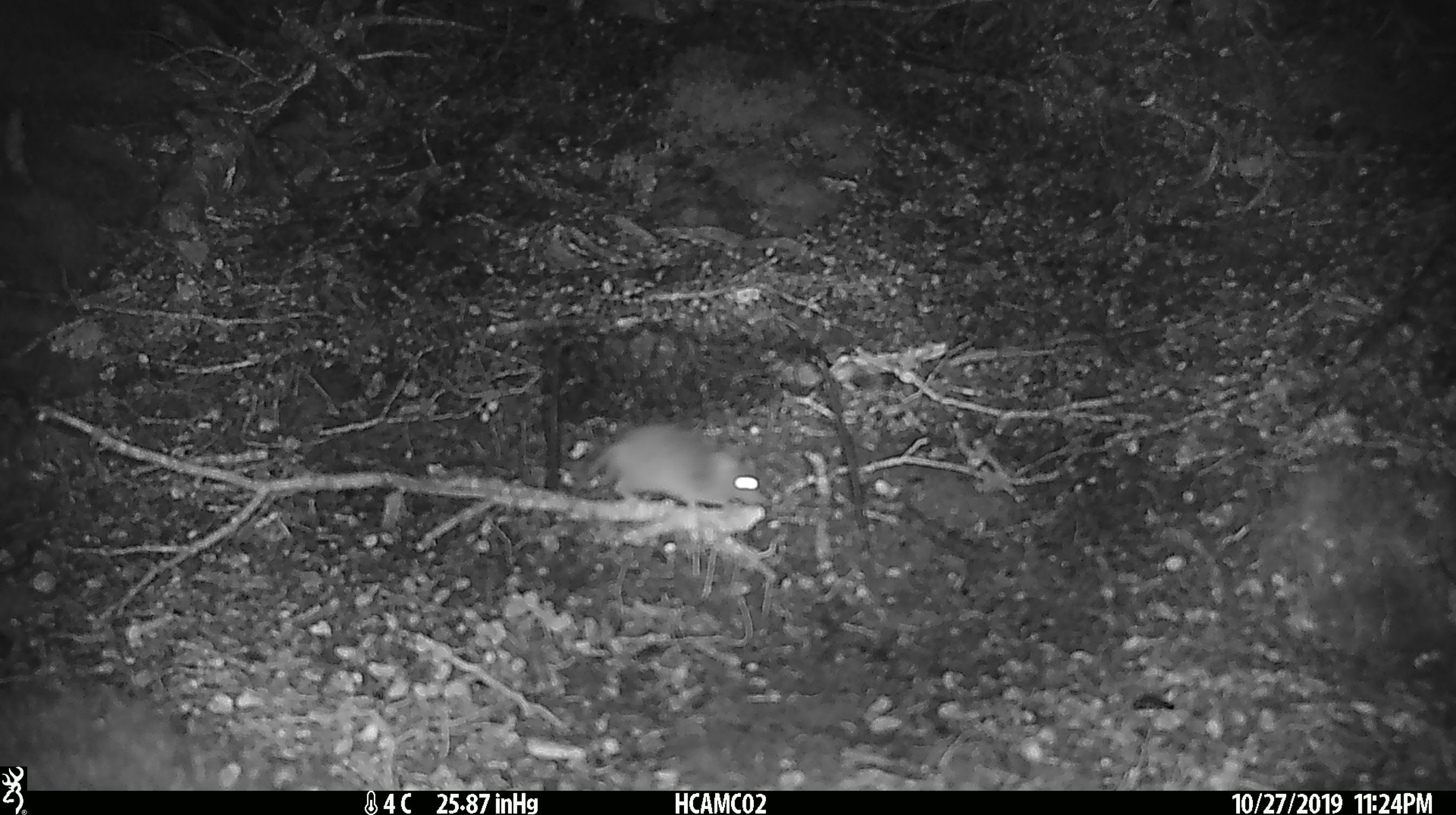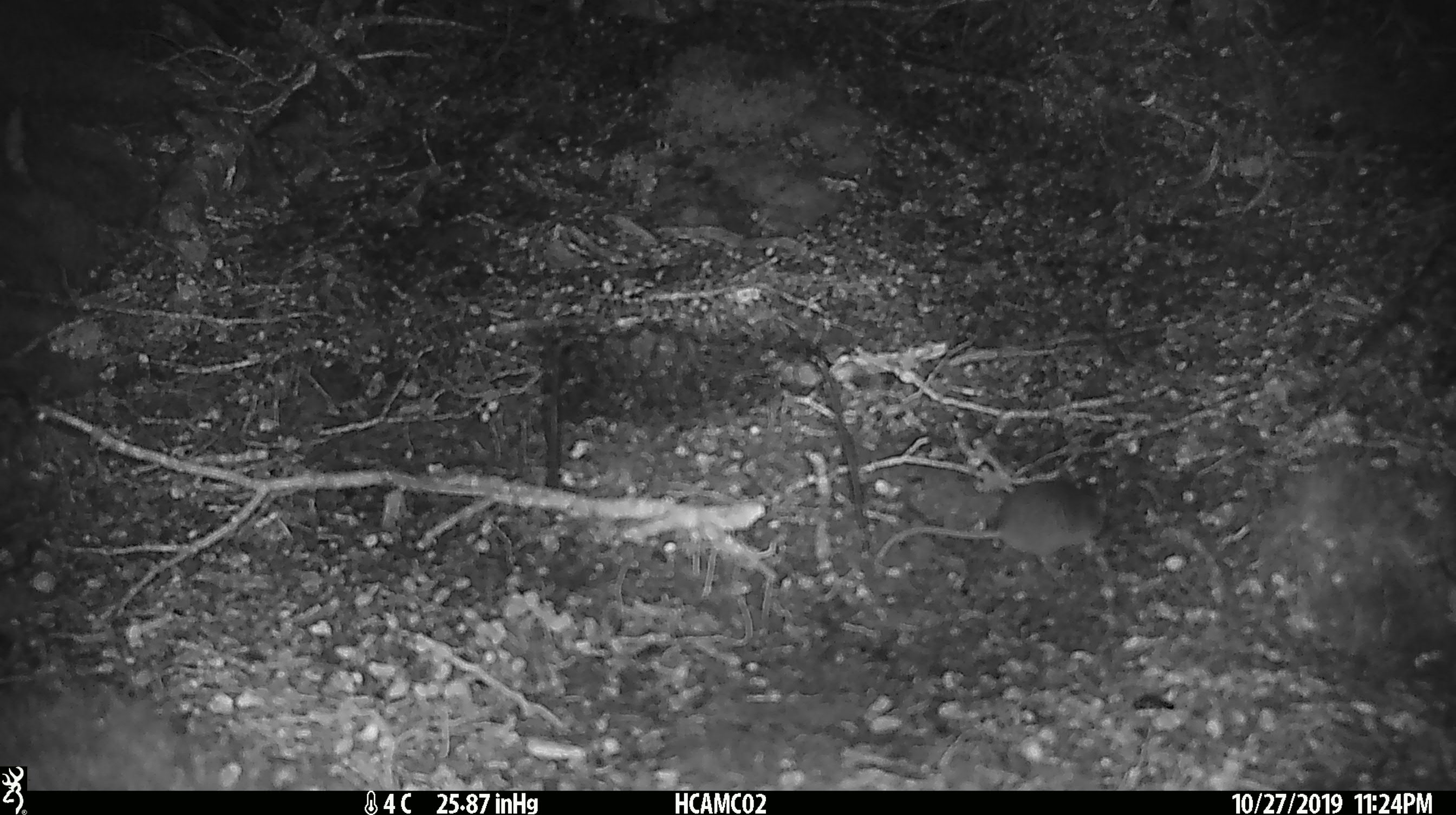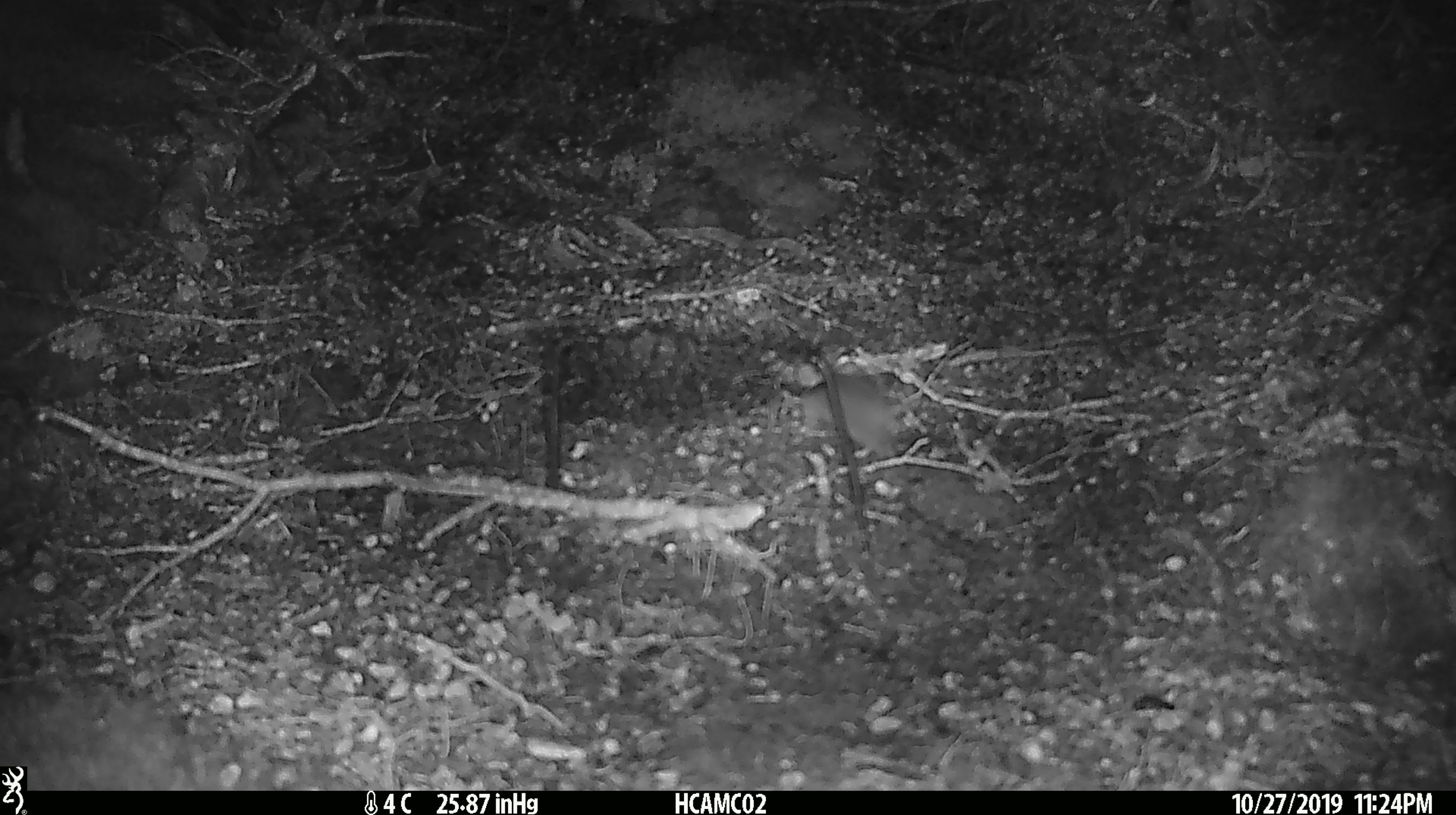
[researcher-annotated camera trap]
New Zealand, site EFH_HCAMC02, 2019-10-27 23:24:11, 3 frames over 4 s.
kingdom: Animalia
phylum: Chordata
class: Mammalia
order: Rodentia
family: Muridae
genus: Mus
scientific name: Mus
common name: mouse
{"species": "mouse (Mus)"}